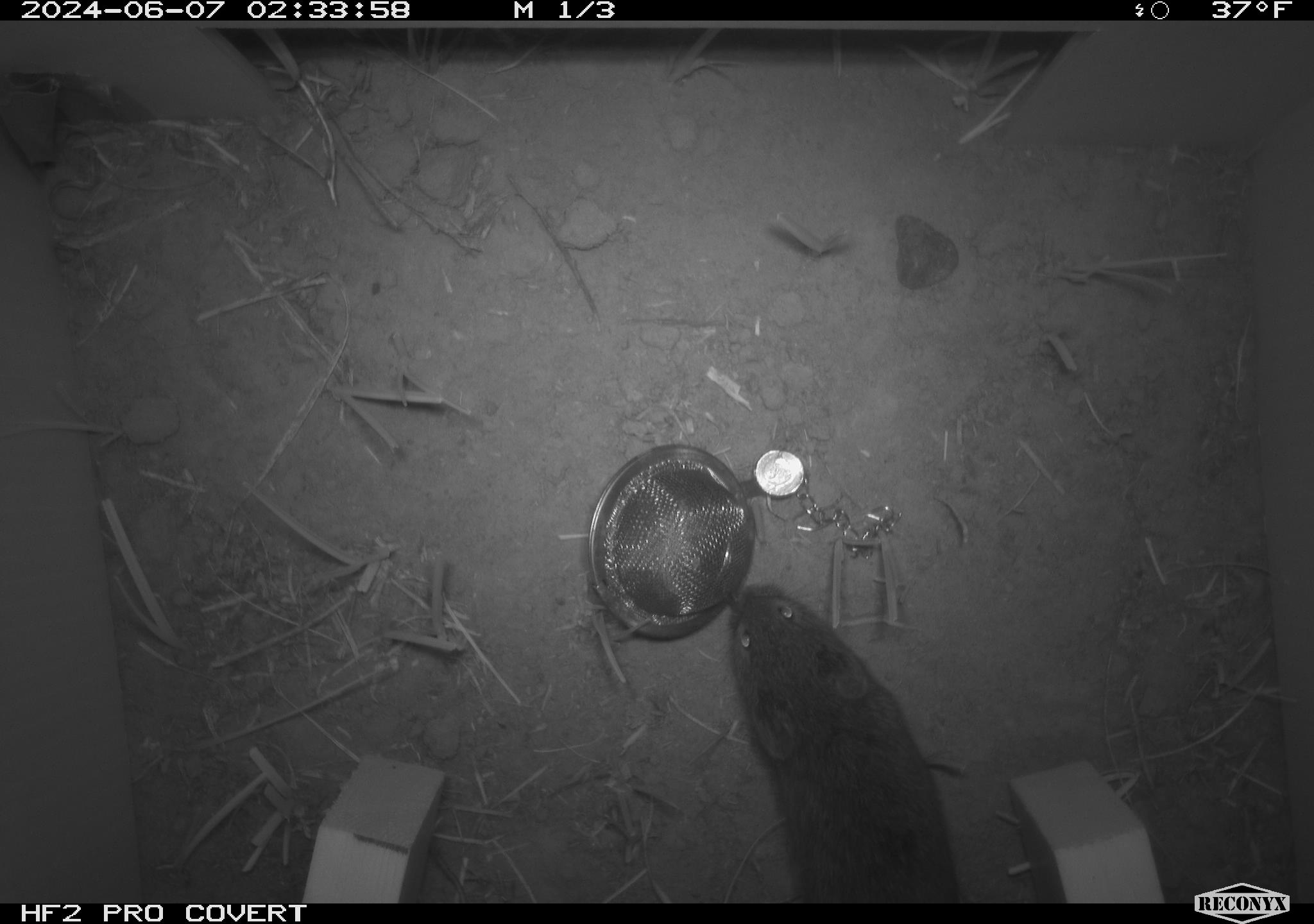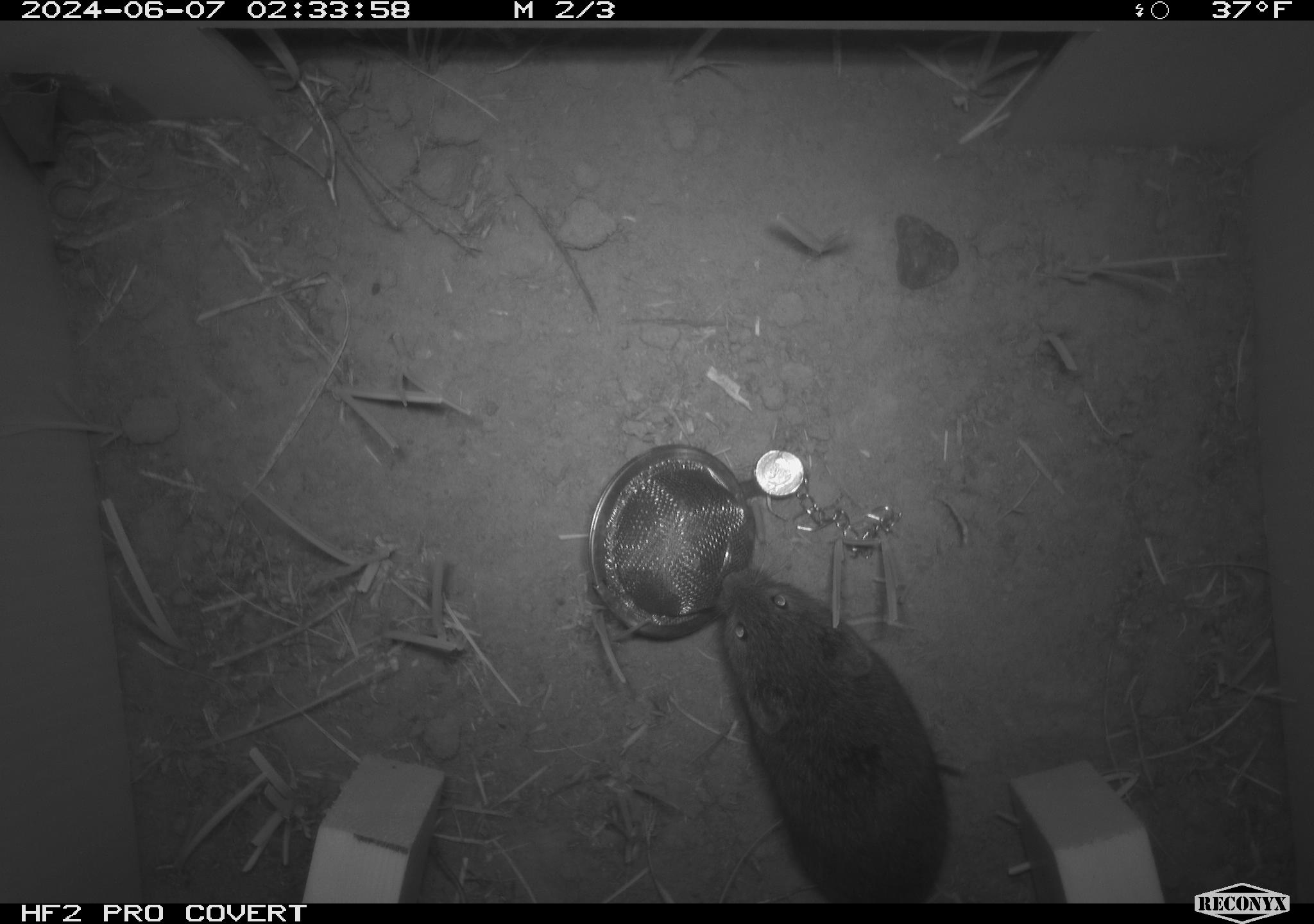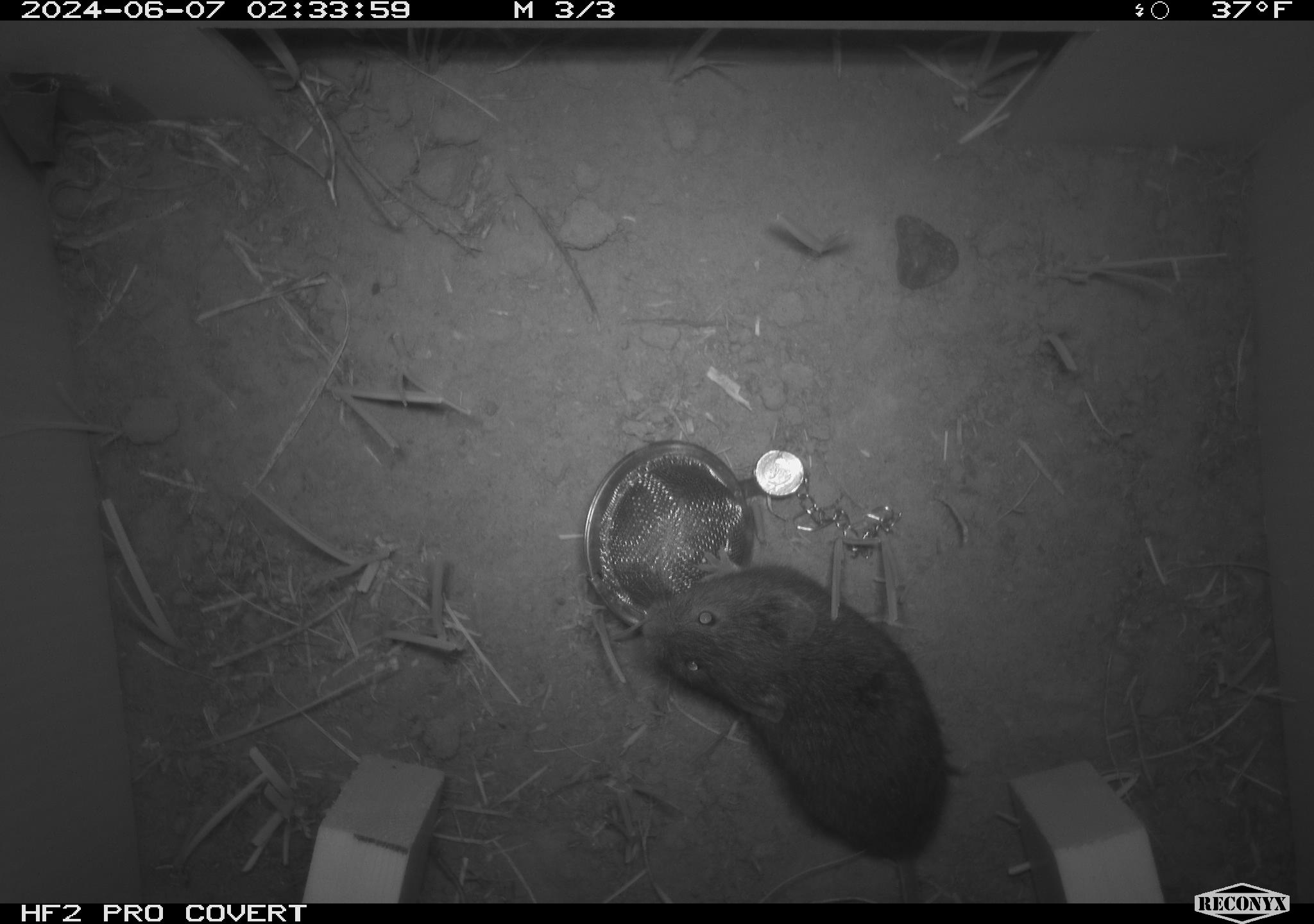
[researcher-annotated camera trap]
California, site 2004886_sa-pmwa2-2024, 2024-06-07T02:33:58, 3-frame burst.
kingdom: Animalia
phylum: Chordata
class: Mammalia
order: Rodentia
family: Cricetidae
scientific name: Arvicolinae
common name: voles, lemmings, and muskrats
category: arvicolinae subfamily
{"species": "arvicolinae subfamily (voles, lemmings, and muskrats) (Arvicolinae)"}